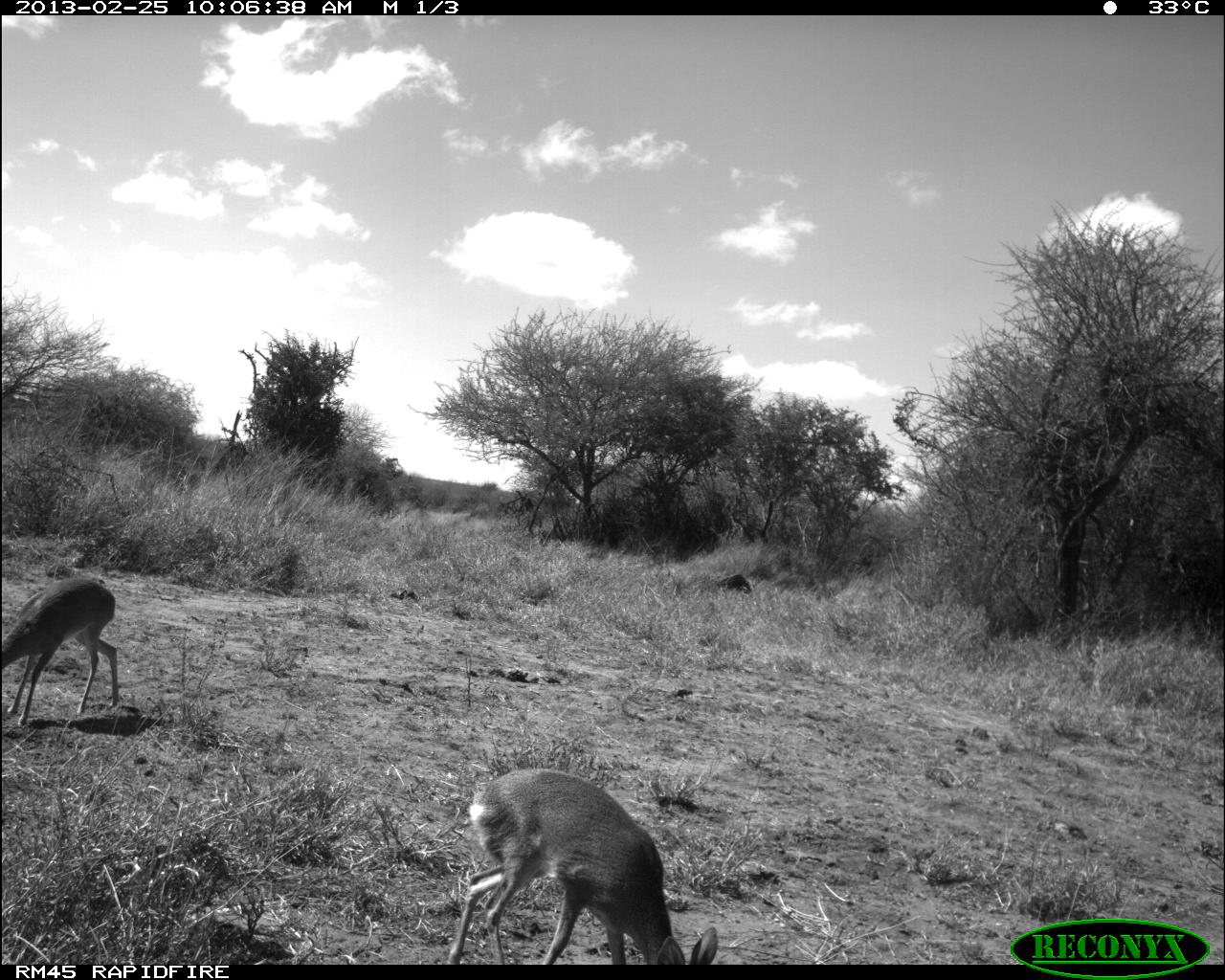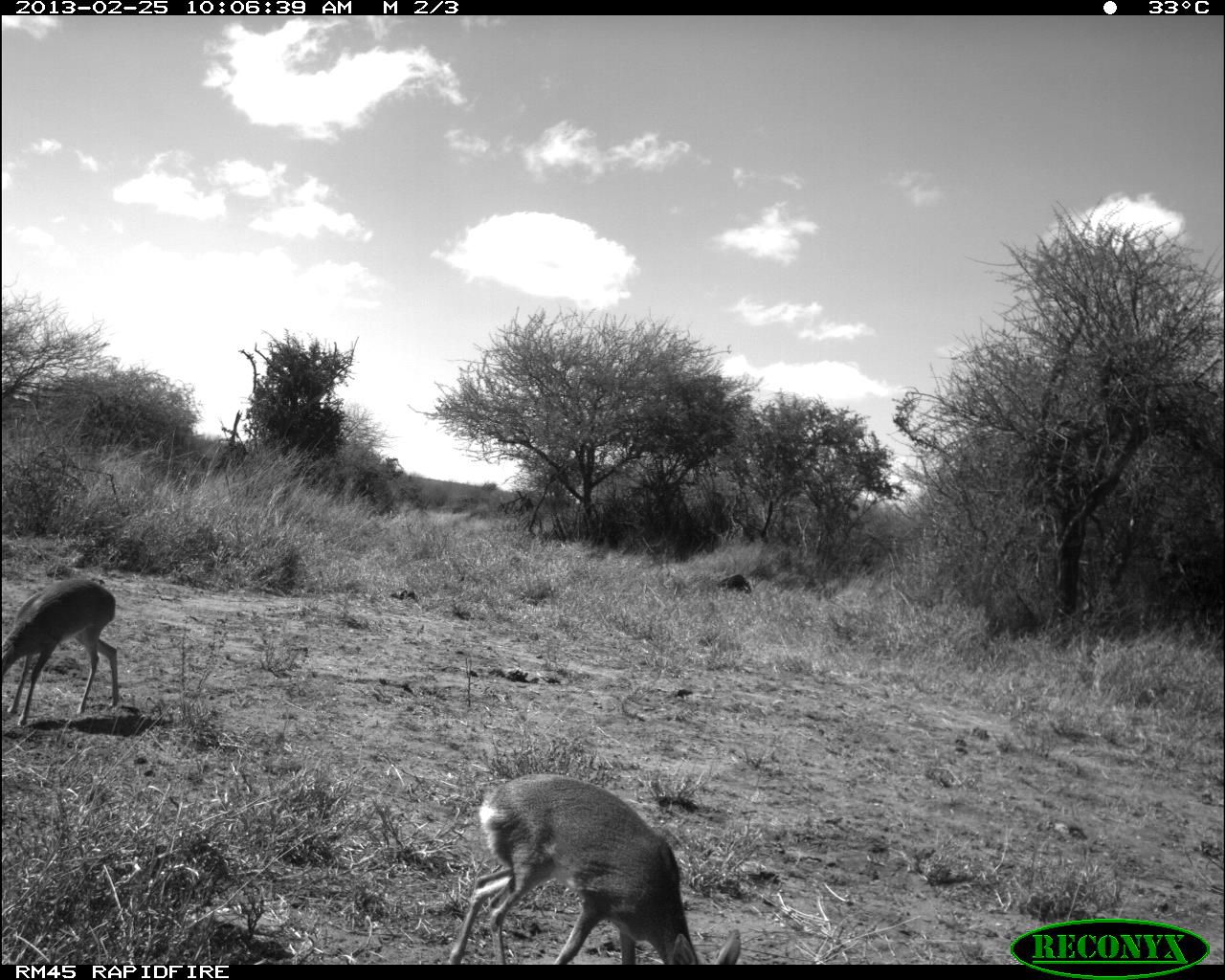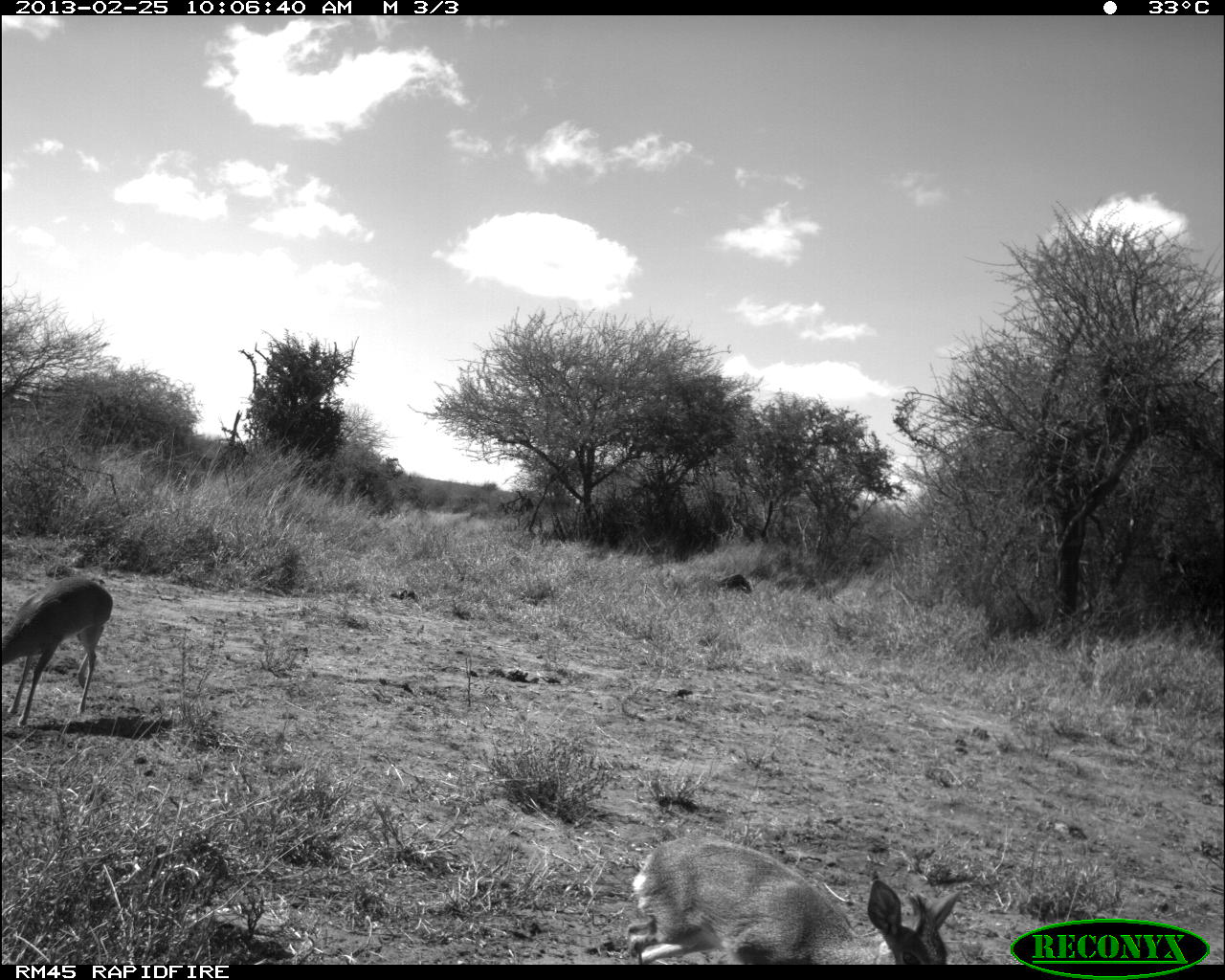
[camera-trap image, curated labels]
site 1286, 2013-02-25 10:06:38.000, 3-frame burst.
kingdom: Animalia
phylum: Chordata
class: Mammalia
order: Artiodactyla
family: Bovidae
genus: Madoqua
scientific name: Madoqua guentheri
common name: günther's dik-dik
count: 2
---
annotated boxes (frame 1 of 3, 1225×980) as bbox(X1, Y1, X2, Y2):
madoqua guentheri: bbox(447, 767, 720, 965); bbox(0, 579, 124, 725)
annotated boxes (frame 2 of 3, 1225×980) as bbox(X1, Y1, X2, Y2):
madoqua guentheri: bbox(444, 772, 742, 964); bbox(0, 577, 119, 726)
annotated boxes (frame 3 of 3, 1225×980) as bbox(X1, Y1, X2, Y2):
madoqua guentheri: bbox(623, 834, 962, 962); bbox(0, 573, 113, 727)